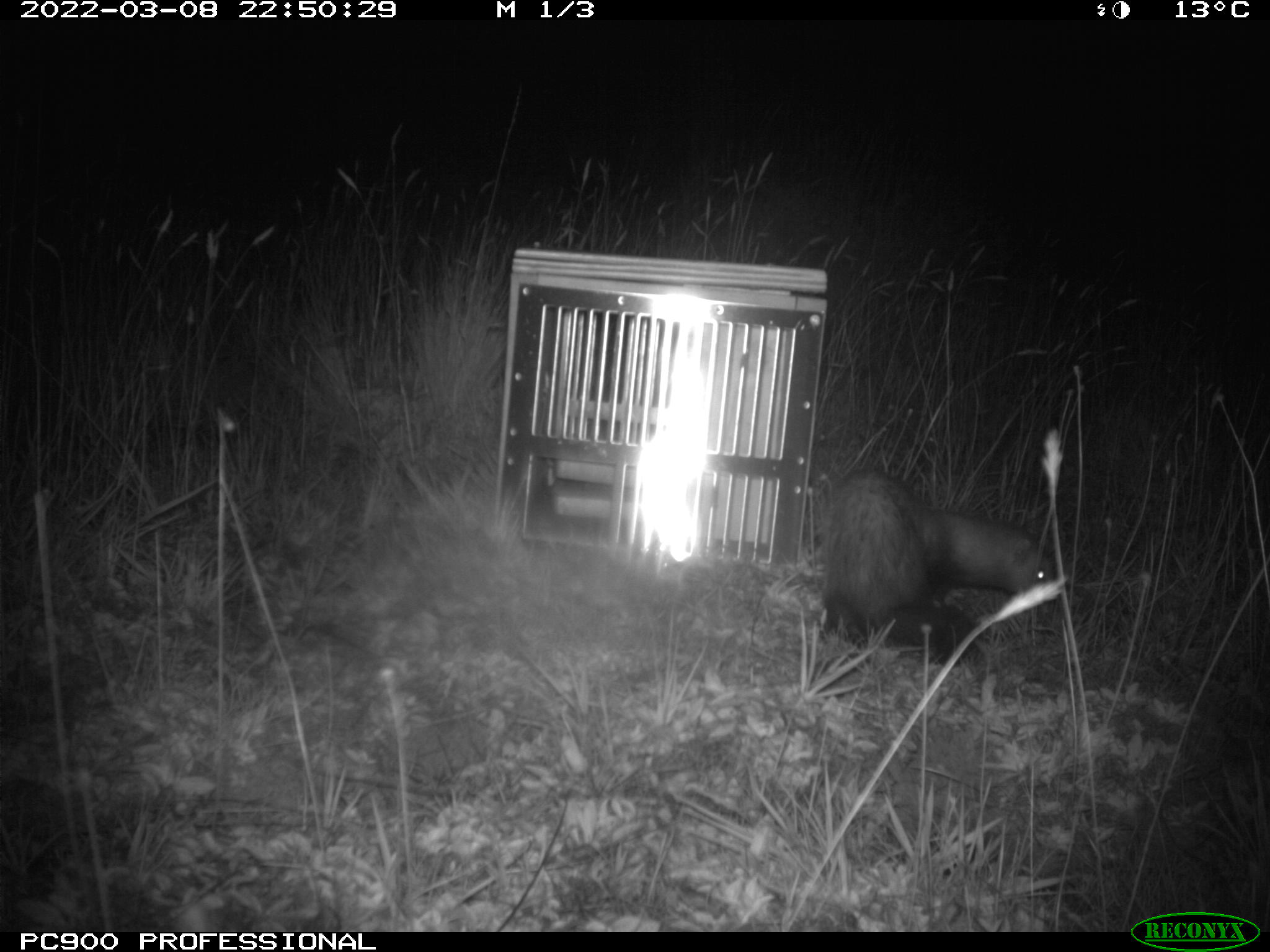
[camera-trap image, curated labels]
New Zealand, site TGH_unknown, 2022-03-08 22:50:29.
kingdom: Animalia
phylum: Chordata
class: Mammalia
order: Carnivora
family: Mustelidae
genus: Mustela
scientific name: Mustela furo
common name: ferret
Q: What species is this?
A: Ferret (Mustela furo).